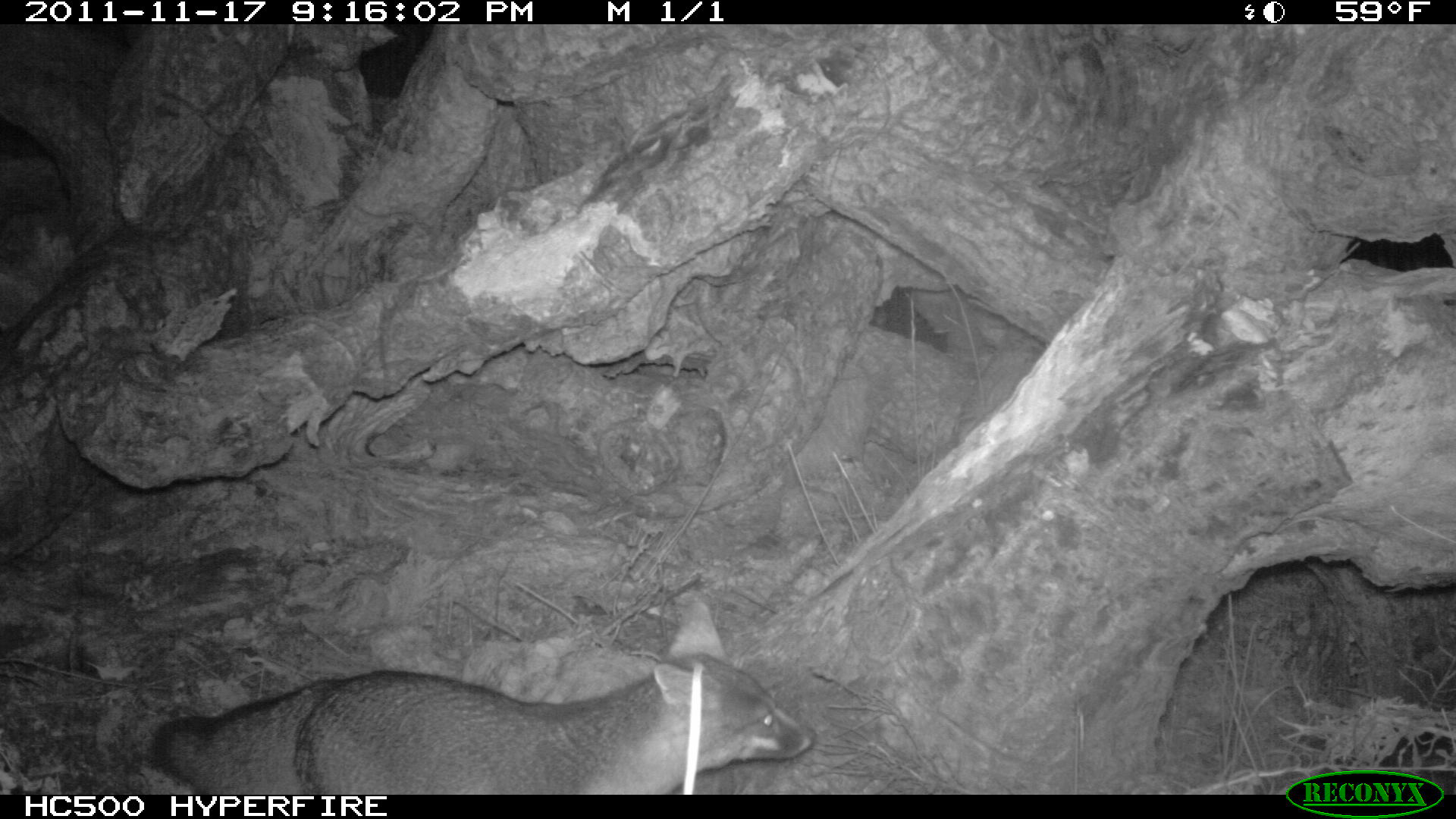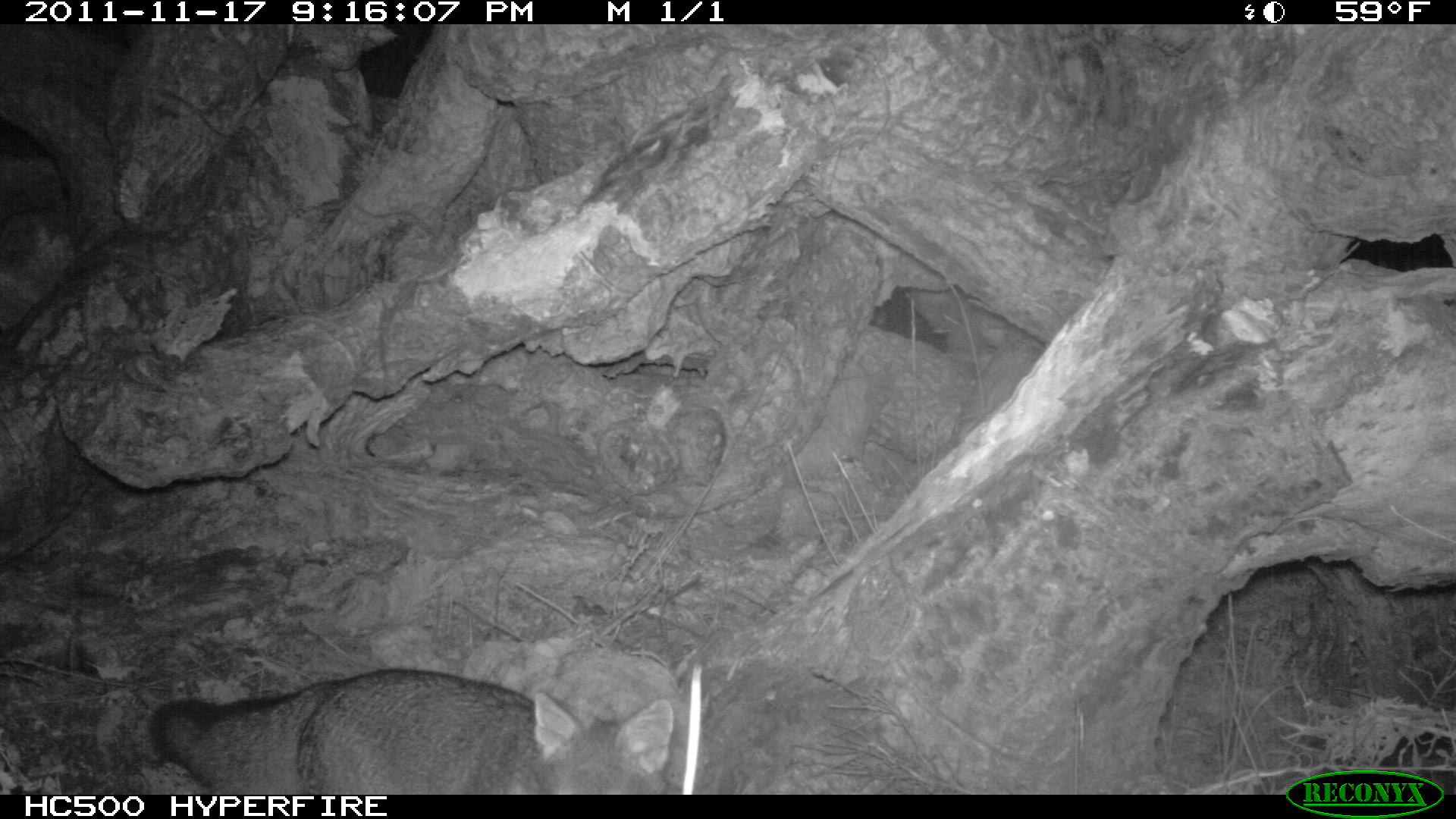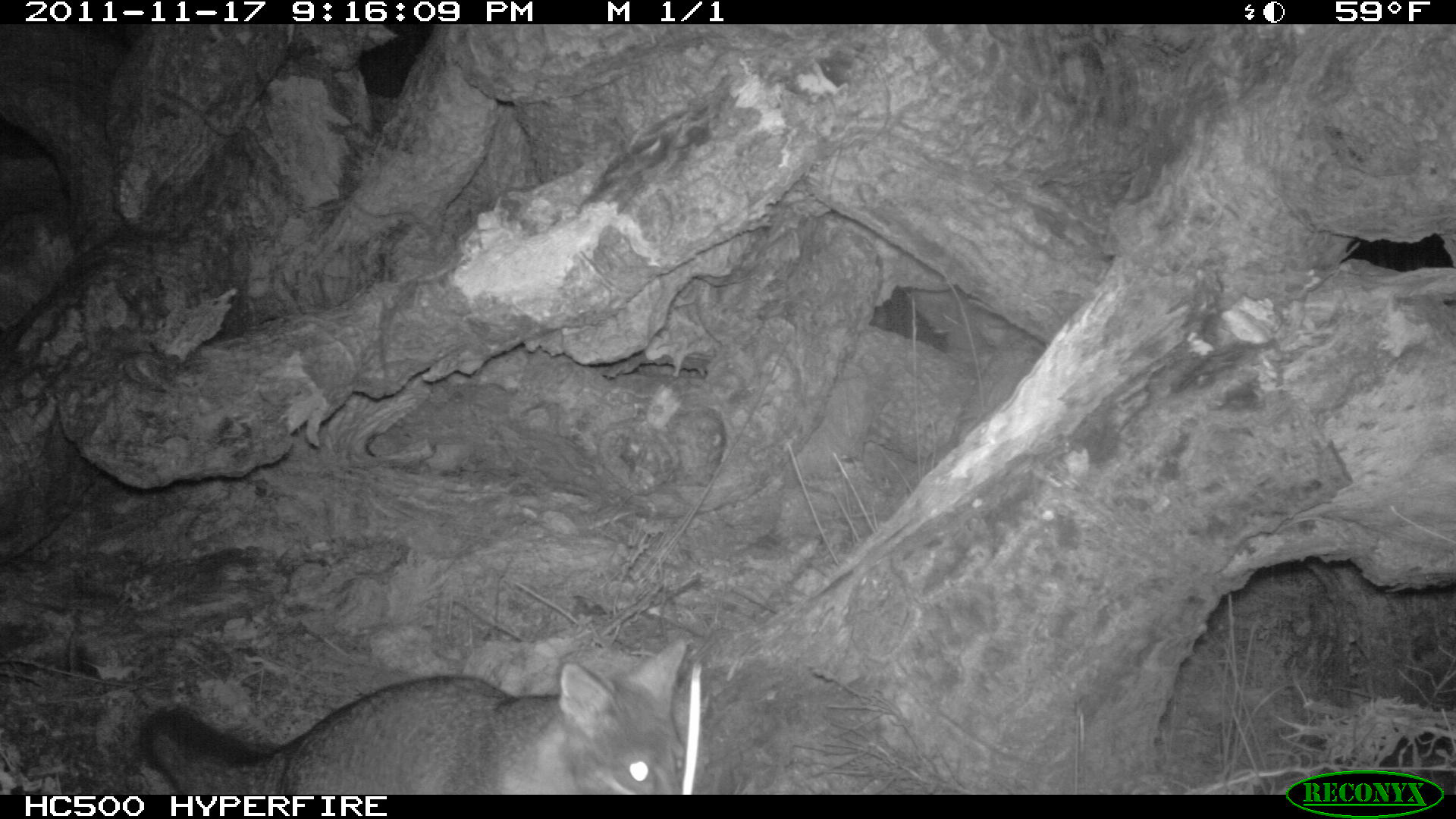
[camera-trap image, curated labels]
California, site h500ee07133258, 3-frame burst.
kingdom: Animalia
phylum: Chordata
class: Mammalia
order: Carnivora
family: Canidae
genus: Urocyon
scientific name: Urocyon littoralis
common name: island fox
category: fox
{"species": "fox (island fox) (Urocyon littoralis)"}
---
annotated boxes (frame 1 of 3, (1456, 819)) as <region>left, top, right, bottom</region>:
fox: <region>147, 651, 817, 795</region>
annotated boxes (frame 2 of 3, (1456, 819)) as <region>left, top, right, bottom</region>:
fox: <region>149, 667, 673, 795</region>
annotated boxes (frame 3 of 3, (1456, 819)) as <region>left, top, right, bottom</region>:
fox: <region>141, 639, 686, 794</region>